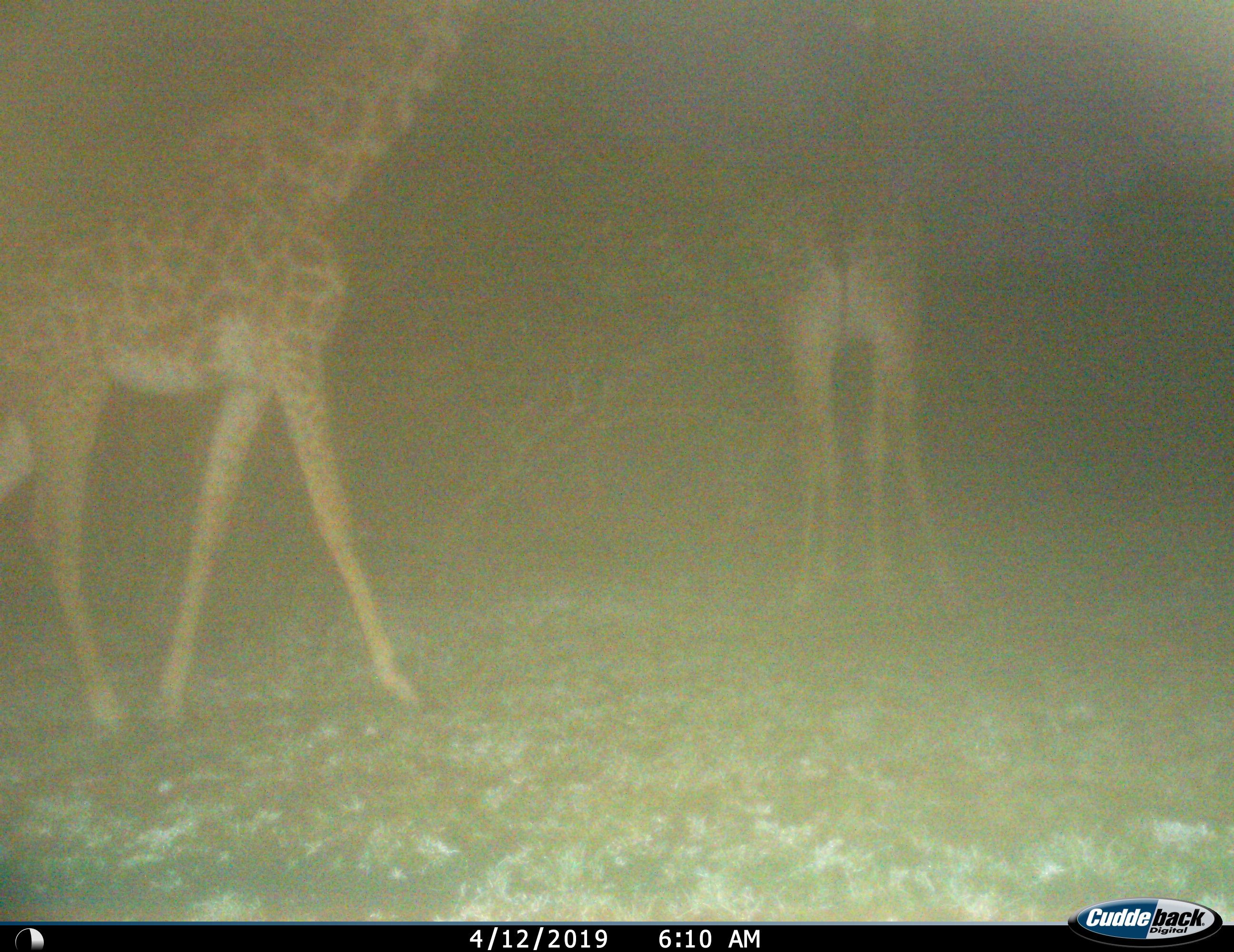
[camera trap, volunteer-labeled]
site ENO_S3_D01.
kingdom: Animalia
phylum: Chordata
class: Mammalia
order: Artiodactyla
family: Giraffidae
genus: Giraffa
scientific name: Giraffa camelopardalis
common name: giraffe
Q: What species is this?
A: Giraffe (Giraffa camelopardalis).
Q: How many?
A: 2.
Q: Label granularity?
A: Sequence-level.